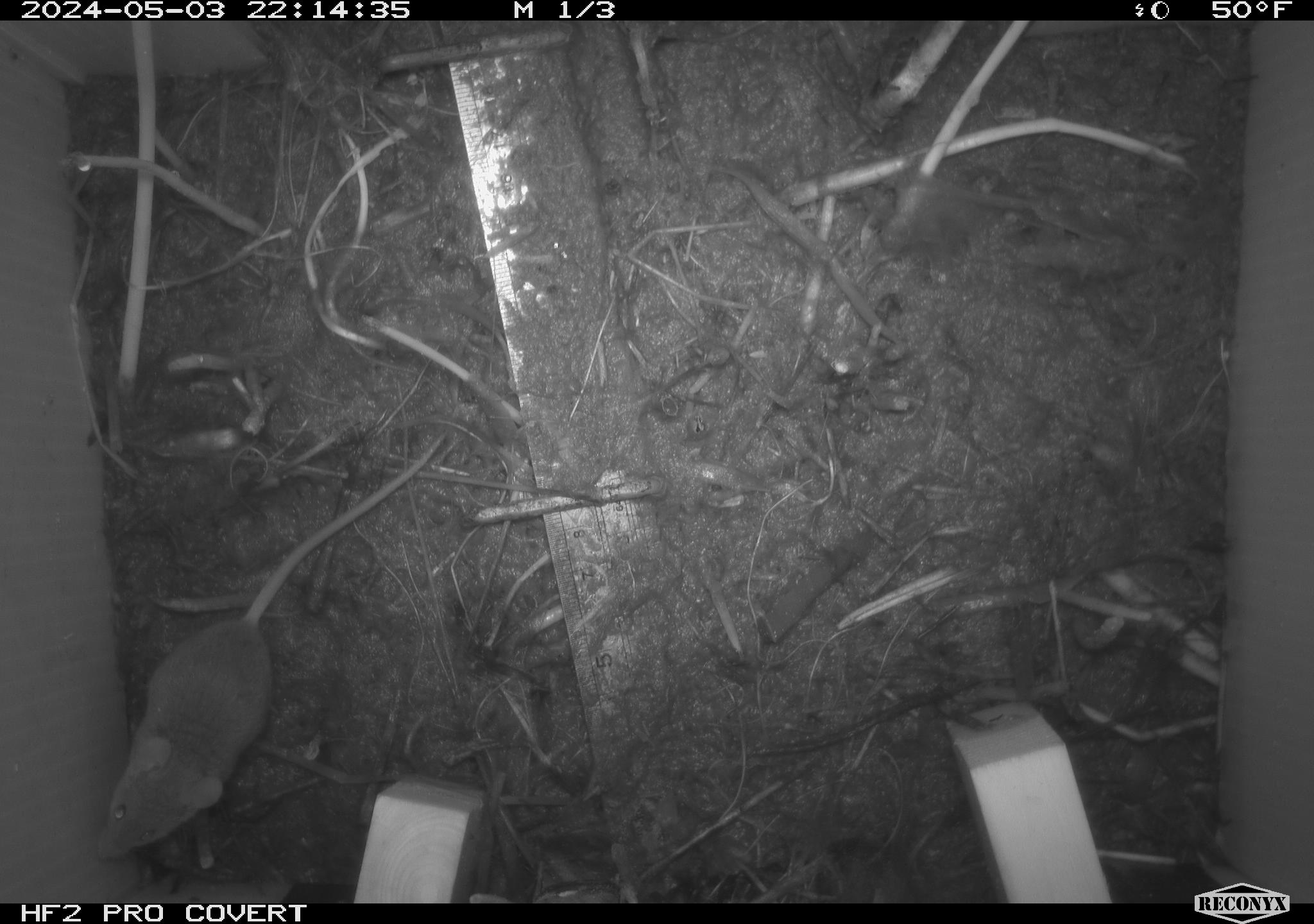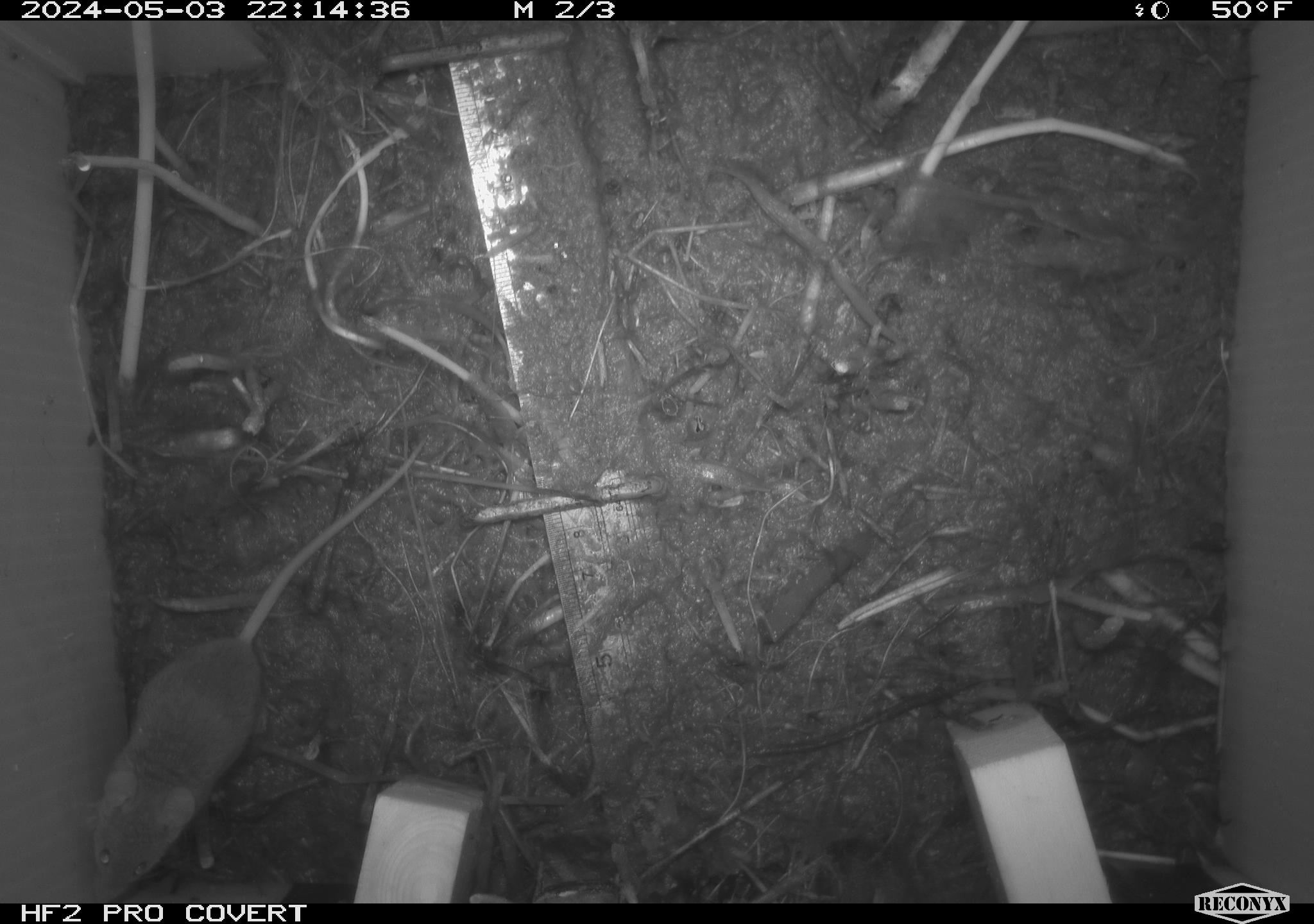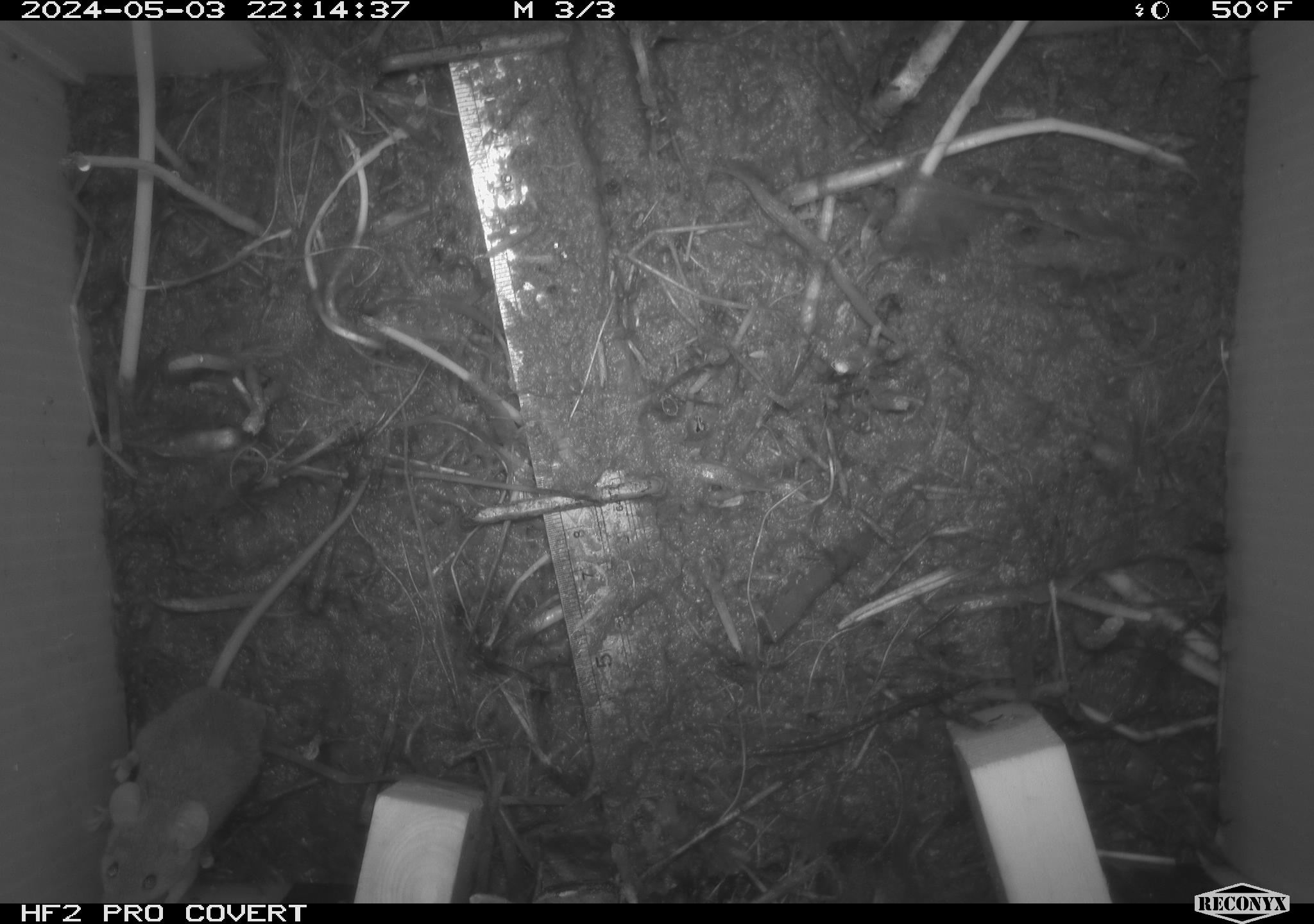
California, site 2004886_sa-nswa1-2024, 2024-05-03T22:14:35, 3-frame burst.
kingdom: Animalia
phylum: Chordata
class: Mammalia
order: Rodentia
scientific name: Rodentia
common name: mouse species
Mouse species (Rodentia).